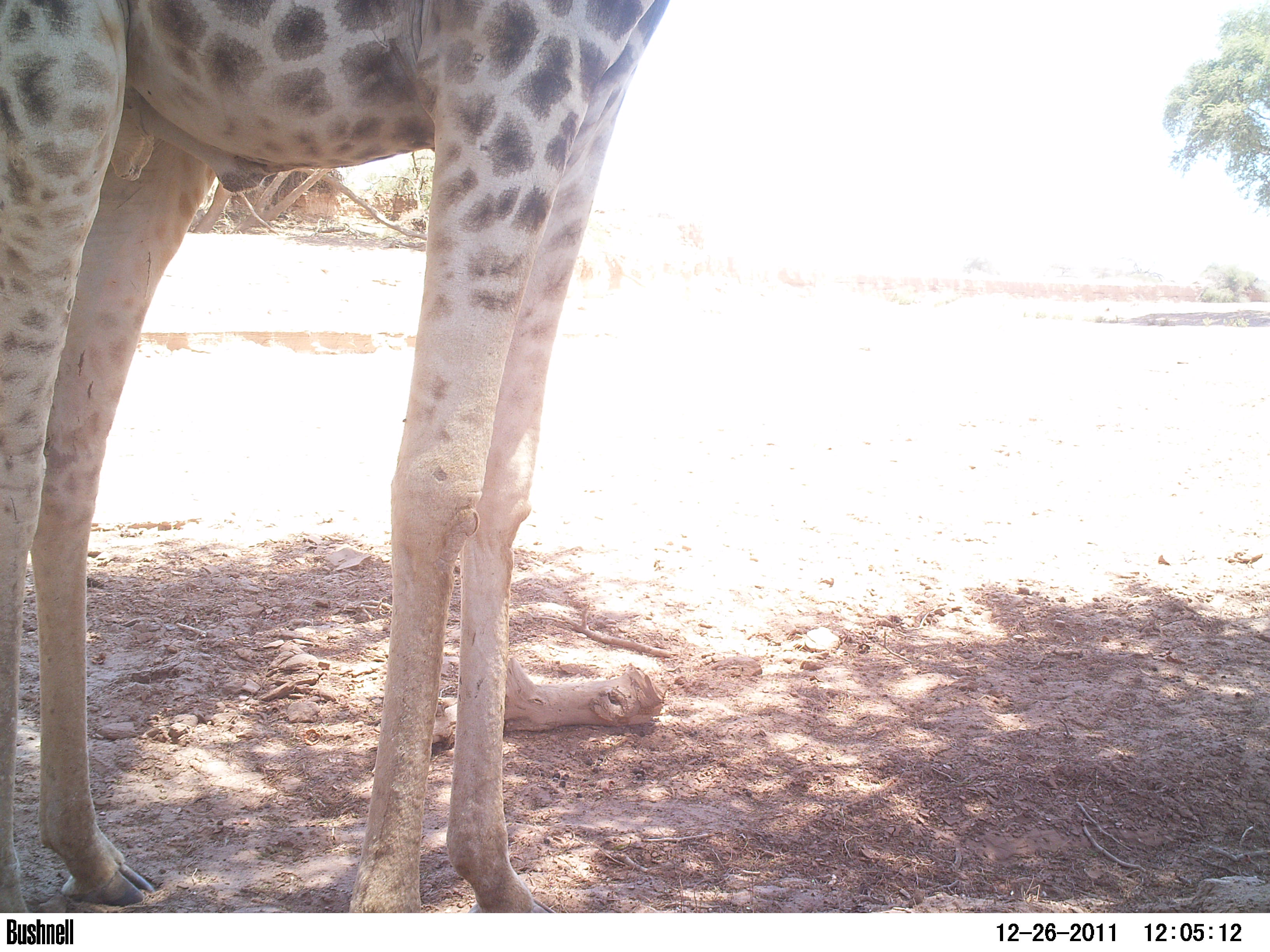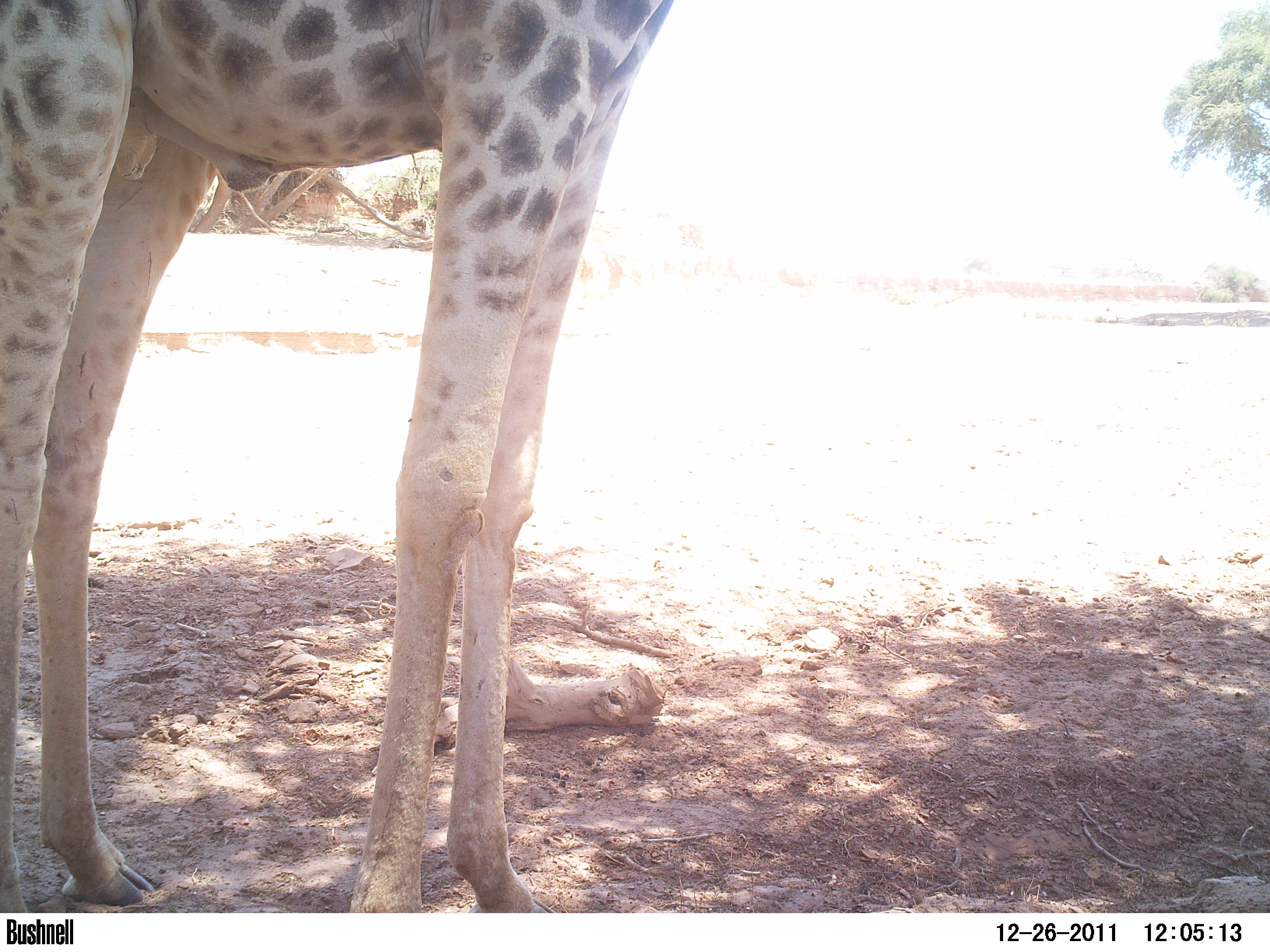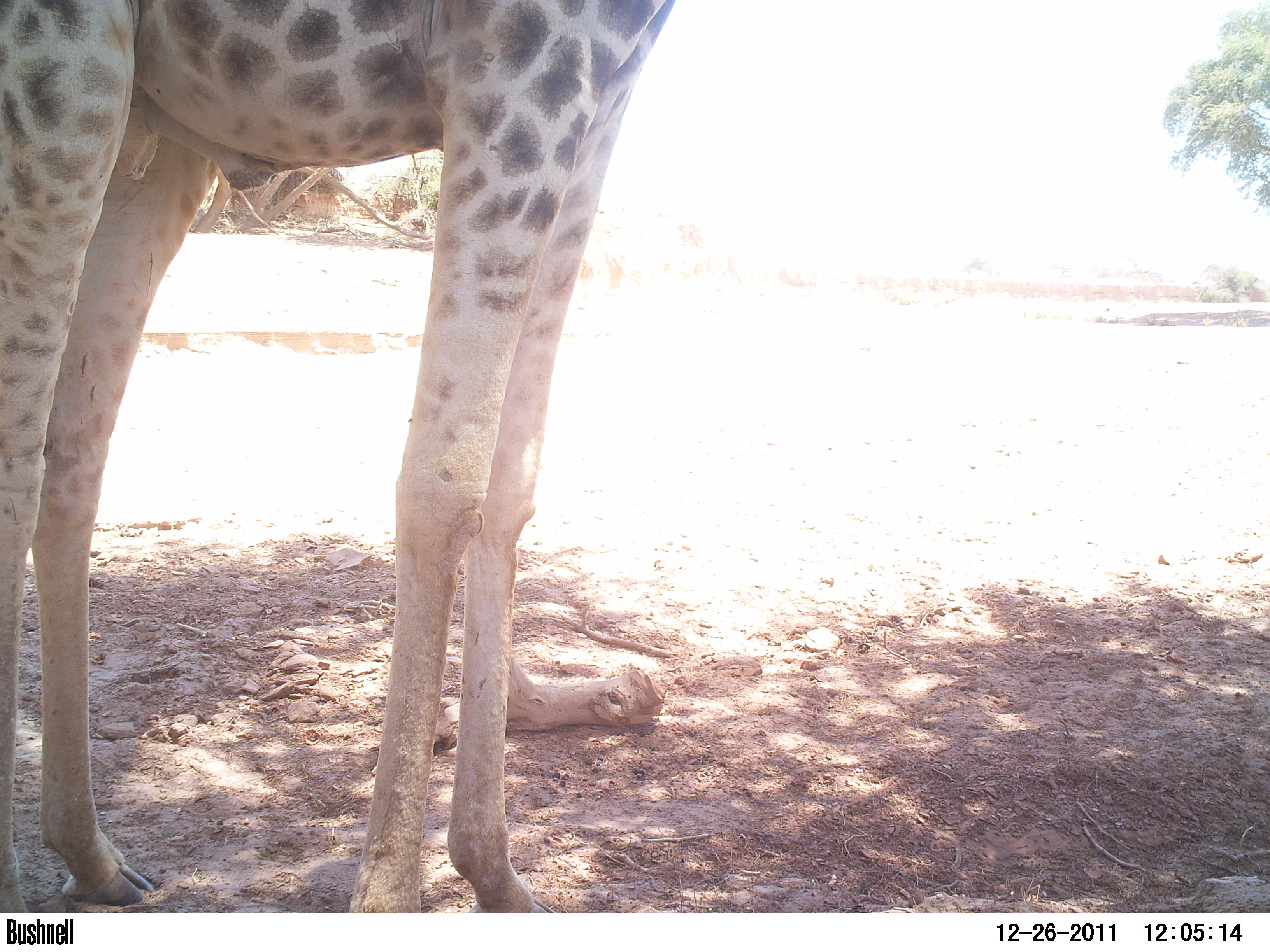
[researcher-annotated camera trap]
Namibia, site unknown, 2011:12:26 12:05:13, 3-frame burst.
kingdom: Animalia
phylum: Chordata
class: Mammalia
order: Artiodactyla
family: Giraffidae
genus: Giraffa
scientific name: Giraffa camelopardalis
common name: giraffe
Giraffa camelopardalis (giraffe).